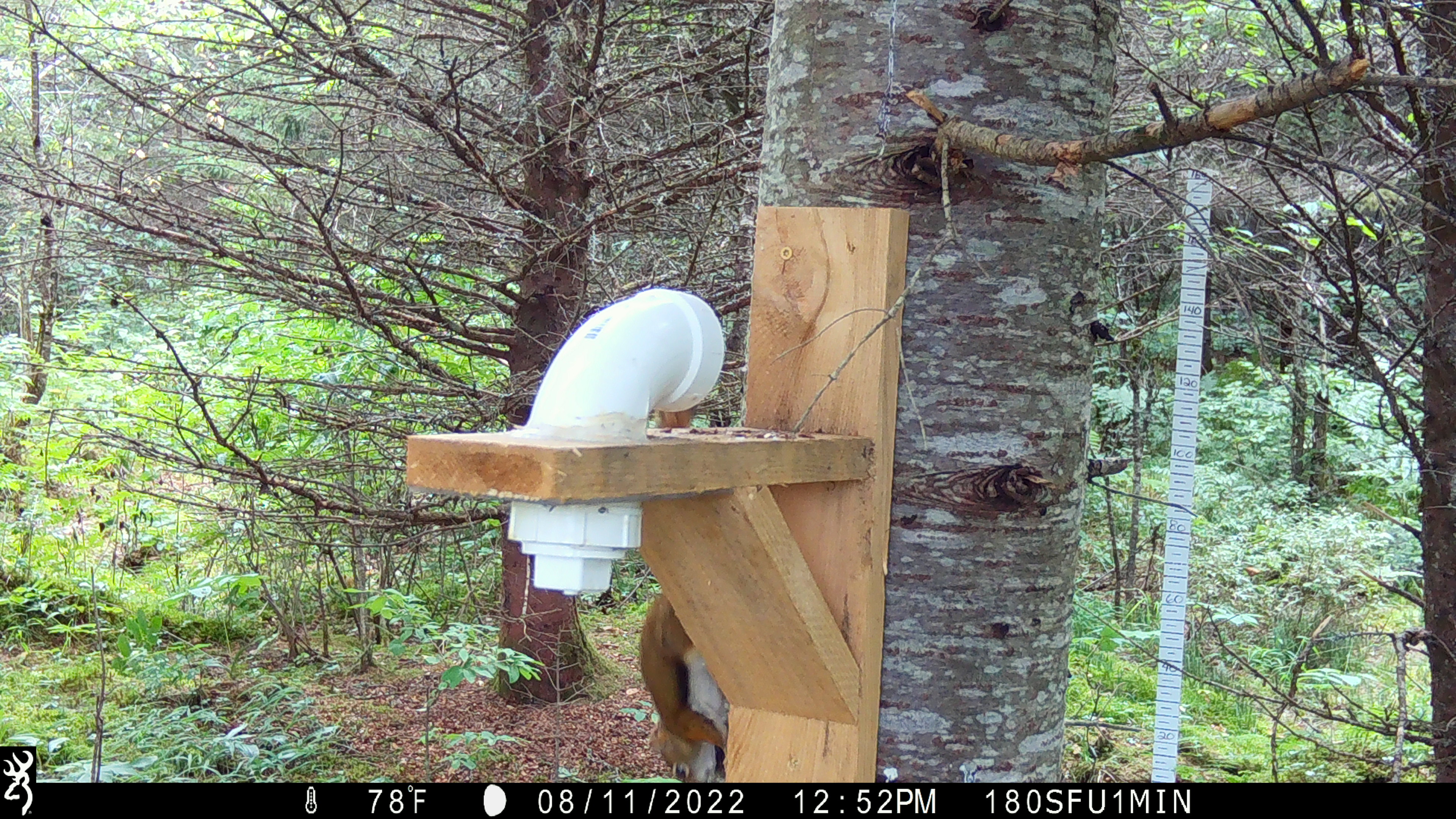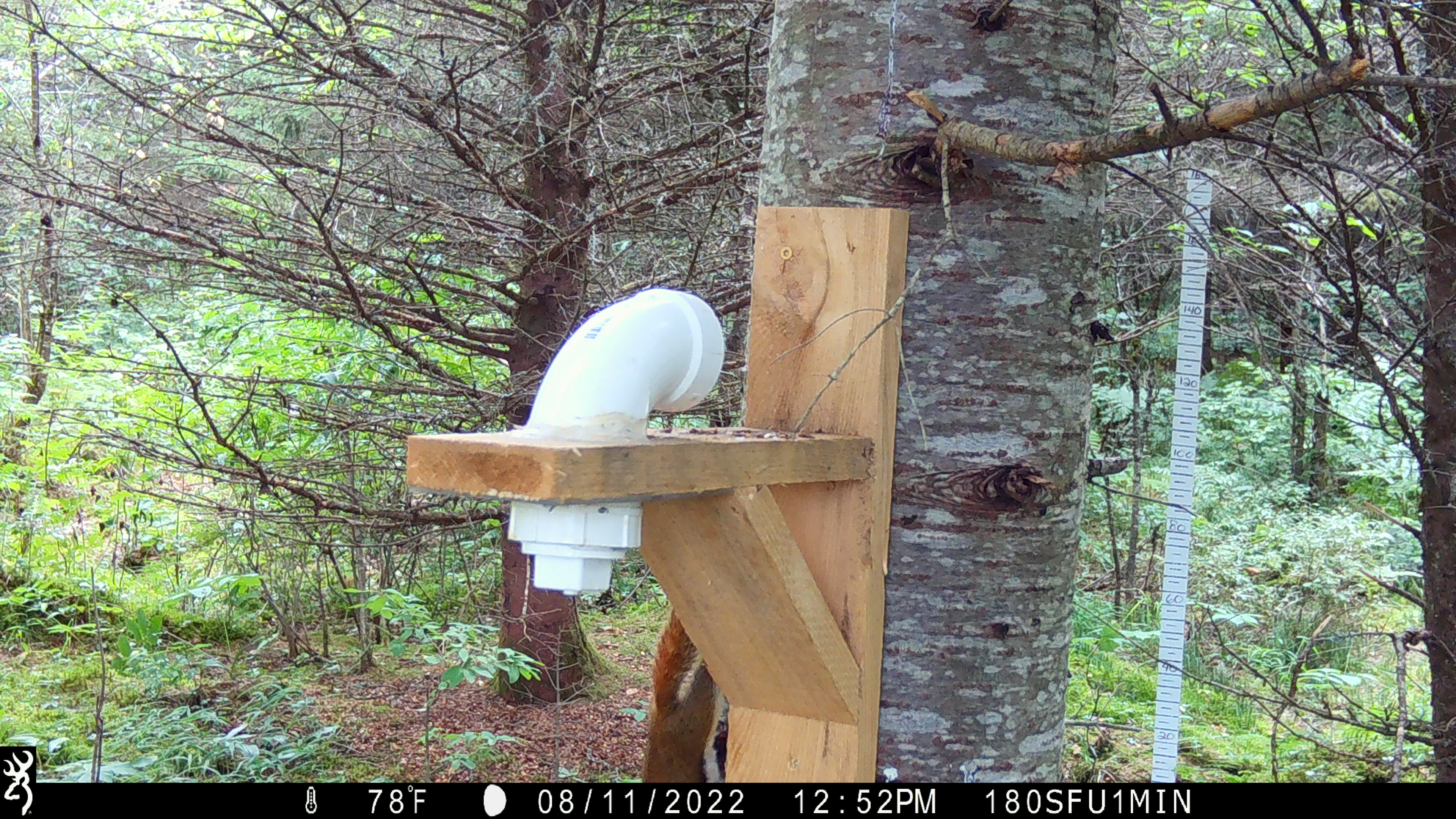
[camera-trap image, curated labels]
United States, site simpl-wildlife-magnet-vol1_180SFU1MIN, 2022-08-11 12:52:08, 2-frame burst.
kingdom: Animalia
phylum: Chordata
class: Mammalia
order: Rodentia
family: Sciuridae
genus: Tamiasciurus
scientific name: Tamiasciurus hudsonicus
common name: red squirrel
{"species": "red squirrel (Tamiasciurus hudsonicus)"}